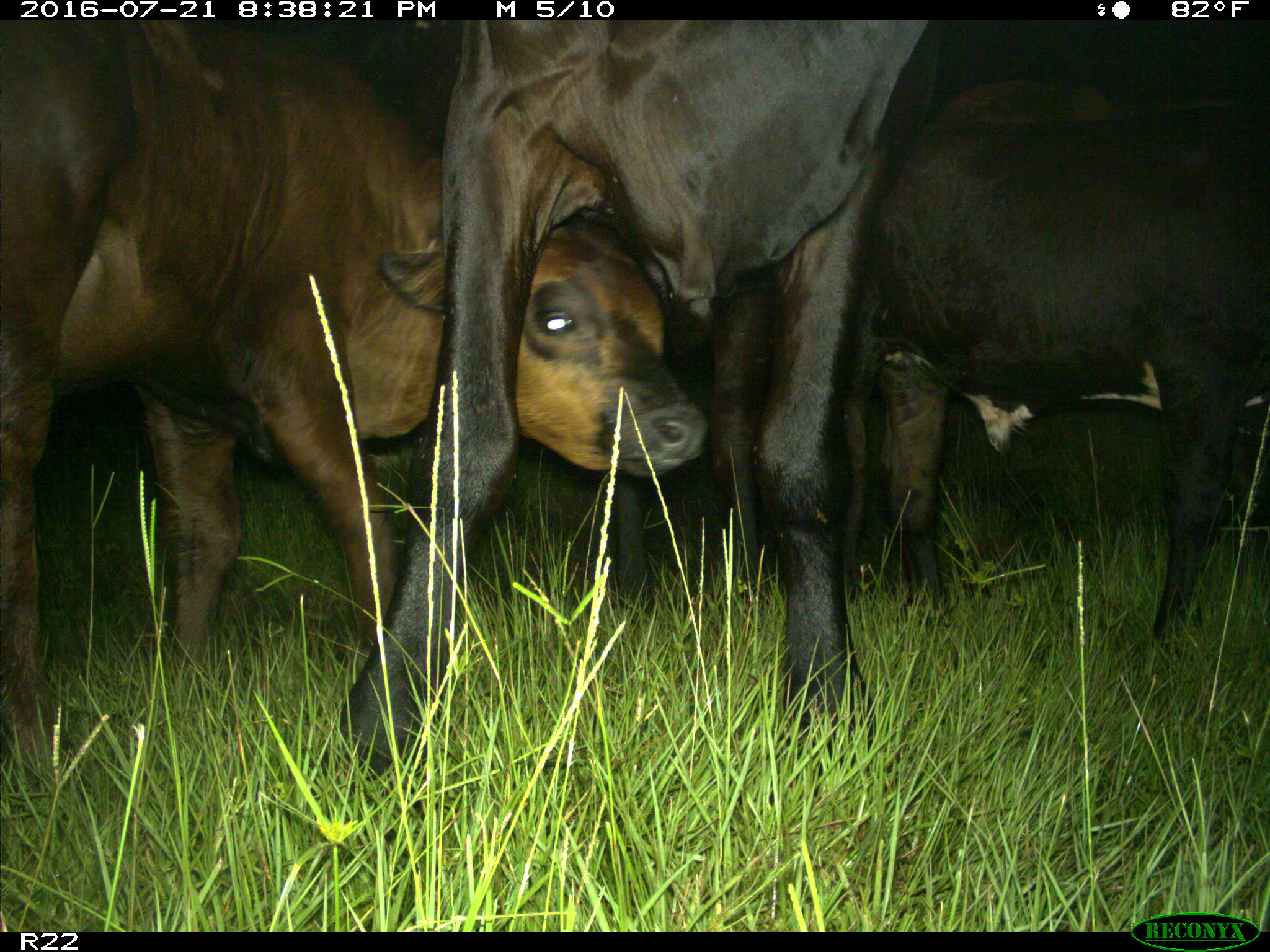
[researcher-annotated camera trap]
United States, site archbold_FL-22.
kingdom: Animalia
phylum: Chordata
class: Mammalia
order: Artiodactyla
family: Bovidae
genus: Bos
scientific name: Bos taurus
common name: domestic cow